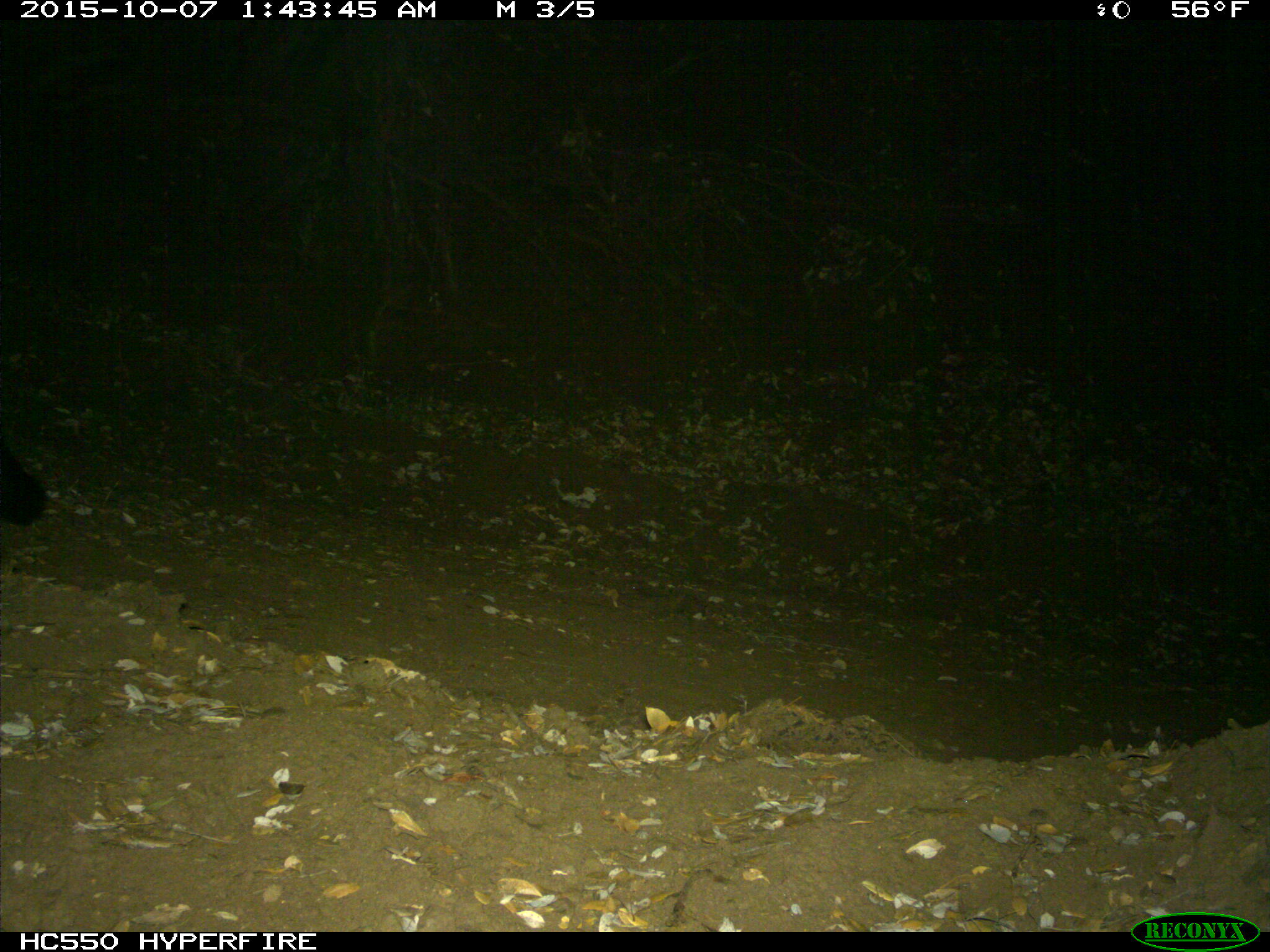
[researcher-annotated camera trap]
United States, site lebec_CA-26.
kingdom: Animalia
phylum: Chordata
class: Mammalia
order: Carnivora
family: Canidae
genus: Urocyon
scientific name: Urocyon cinereoargenteus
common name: gray fox